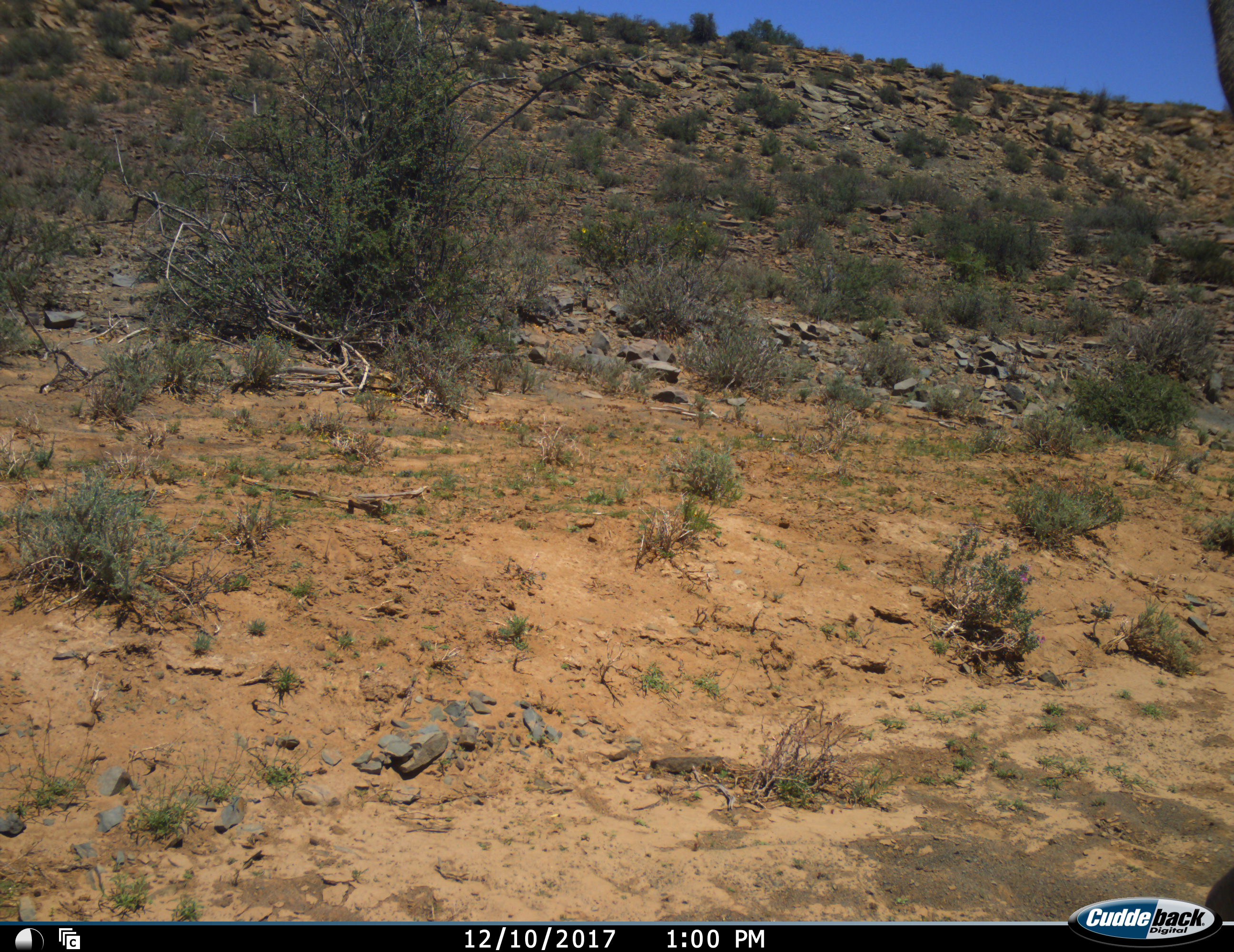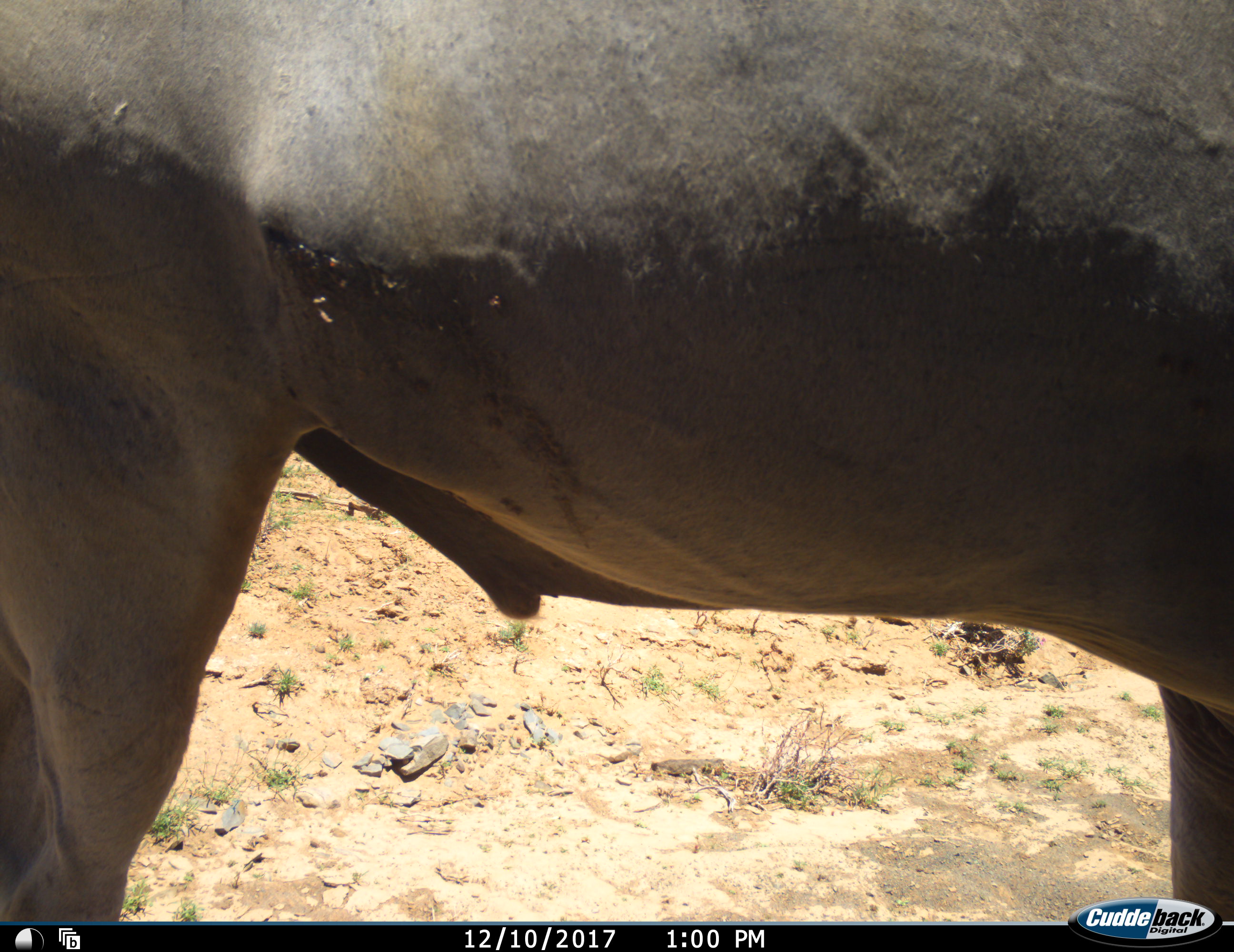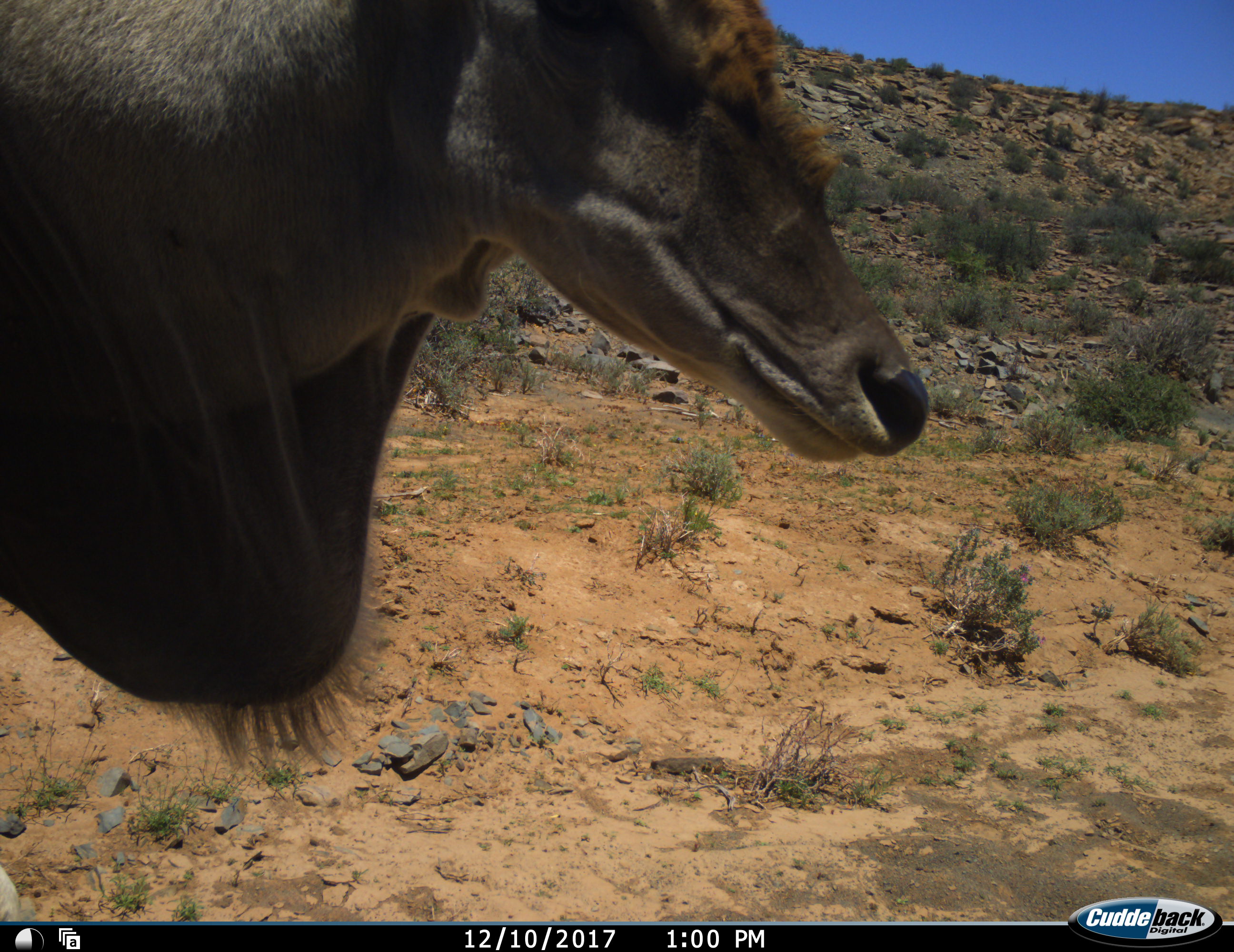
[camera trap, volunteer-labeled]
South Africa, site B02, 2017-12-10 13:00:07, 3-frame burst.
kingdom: Animalia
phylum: Chordata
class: Mammalia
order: Artiodactyla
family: Bovidae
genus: Tragelaphus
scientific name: Tragelaphus oryx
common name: eland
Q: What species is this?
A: Eland (Tragelaphus oryx).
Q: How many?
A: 1.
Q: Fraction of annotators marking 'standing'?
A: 43%.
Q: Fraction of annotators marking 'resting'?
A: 0%.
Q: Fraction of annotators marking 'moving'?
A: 86%.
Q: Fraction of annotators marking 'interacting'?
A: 0%.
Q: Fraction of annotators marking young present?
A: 0%.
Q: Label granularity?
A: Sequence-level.